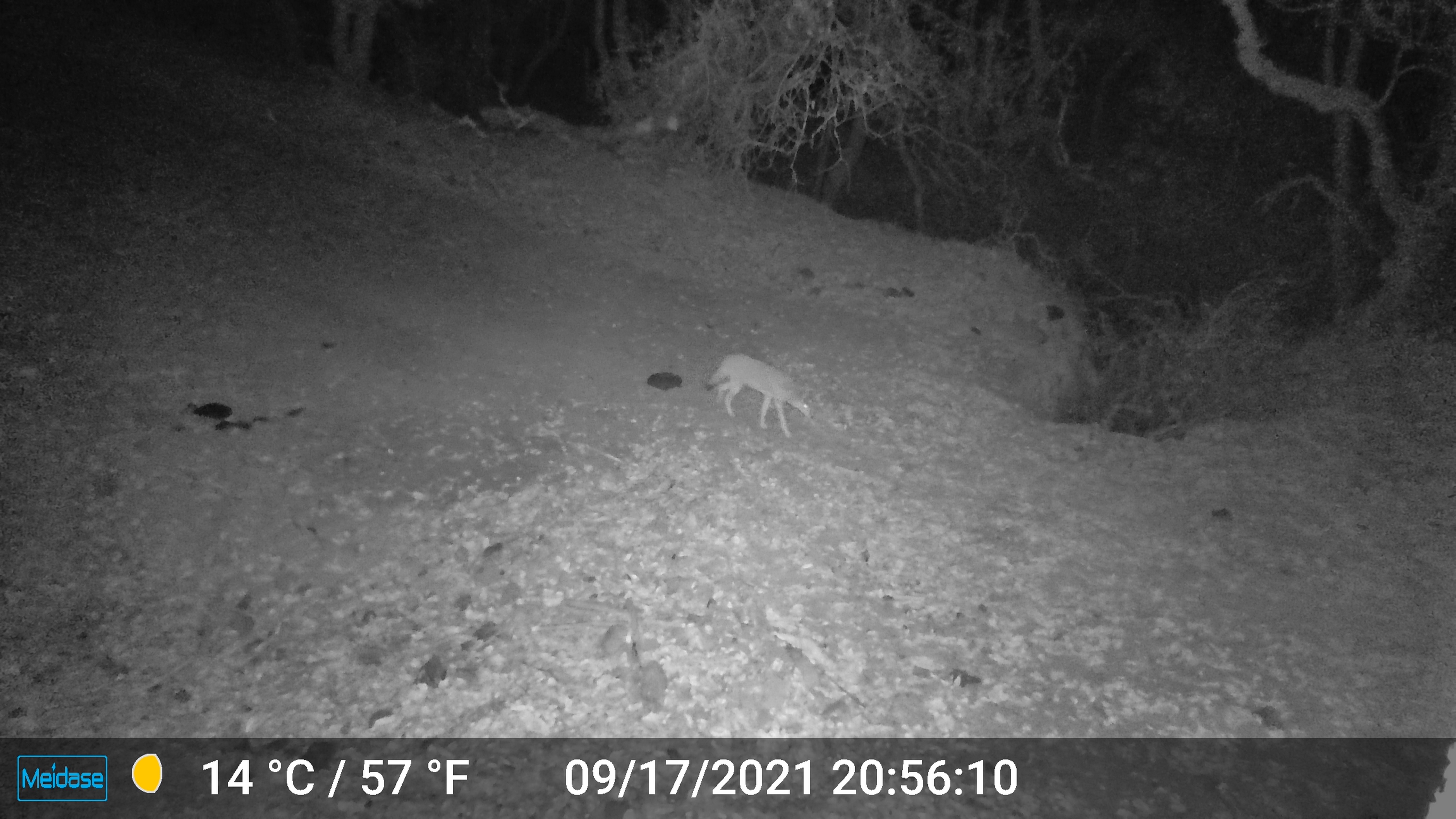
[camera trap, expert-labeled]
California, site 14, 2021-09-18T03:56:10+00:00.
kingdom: Animalia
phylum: Chordata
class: Mammalia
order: Carnivora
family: Canidae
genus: Canis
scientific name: Canis latrans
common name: coyote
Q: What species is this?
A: Coyote (Canis latrans).